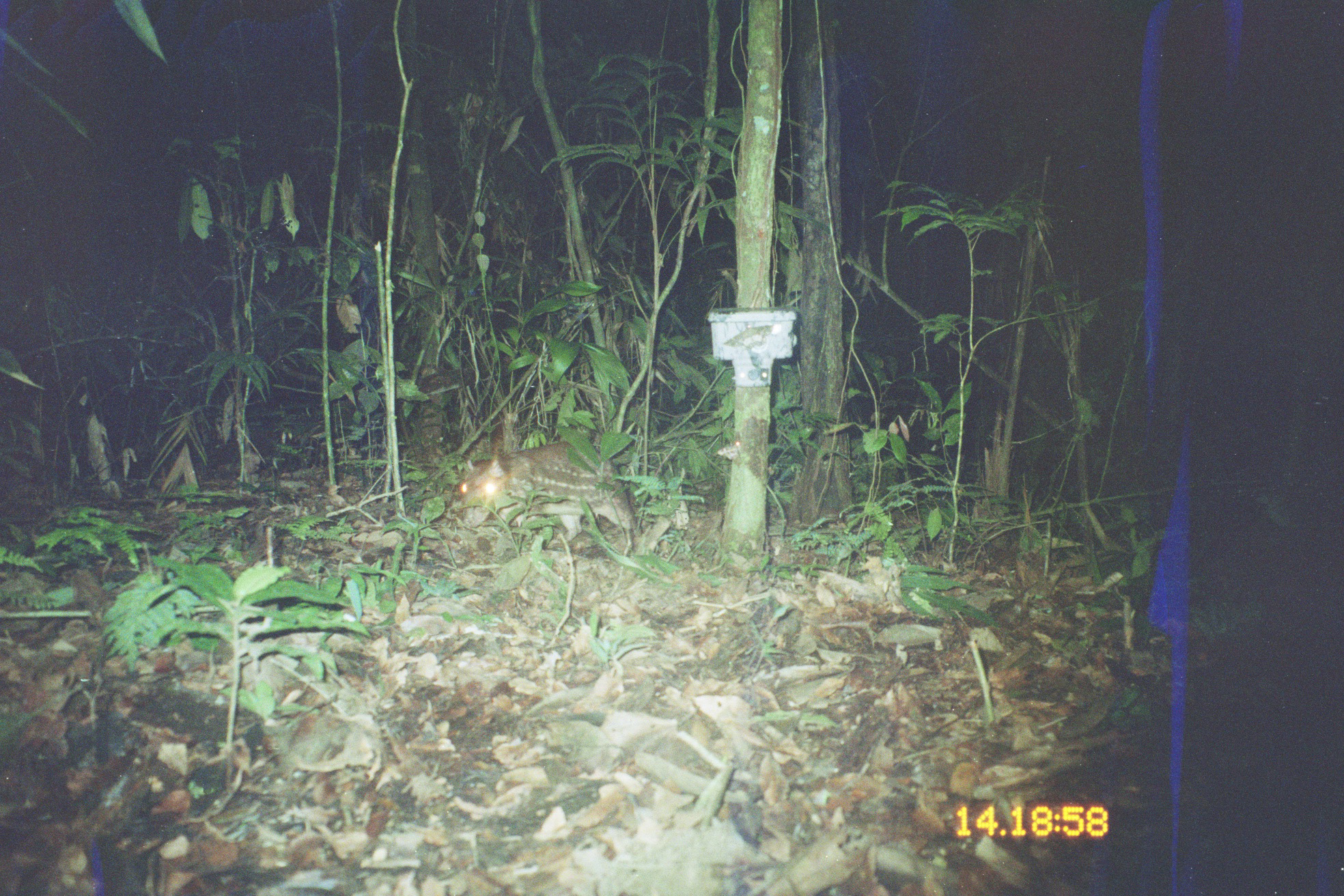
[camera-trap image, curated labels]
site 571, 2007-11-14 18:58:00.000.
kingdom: Animalia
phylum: Chordata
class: Mammalia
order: Rodentia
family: Cuniculidae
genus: Cuniculus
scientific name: Cuniculus paca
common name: spotted paca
Cuniculus paca (spotted paca).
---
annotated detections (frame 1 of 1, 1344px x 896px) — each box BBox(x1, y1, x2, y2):
cuniculus paca: BBox(452, 440, 638, 557)